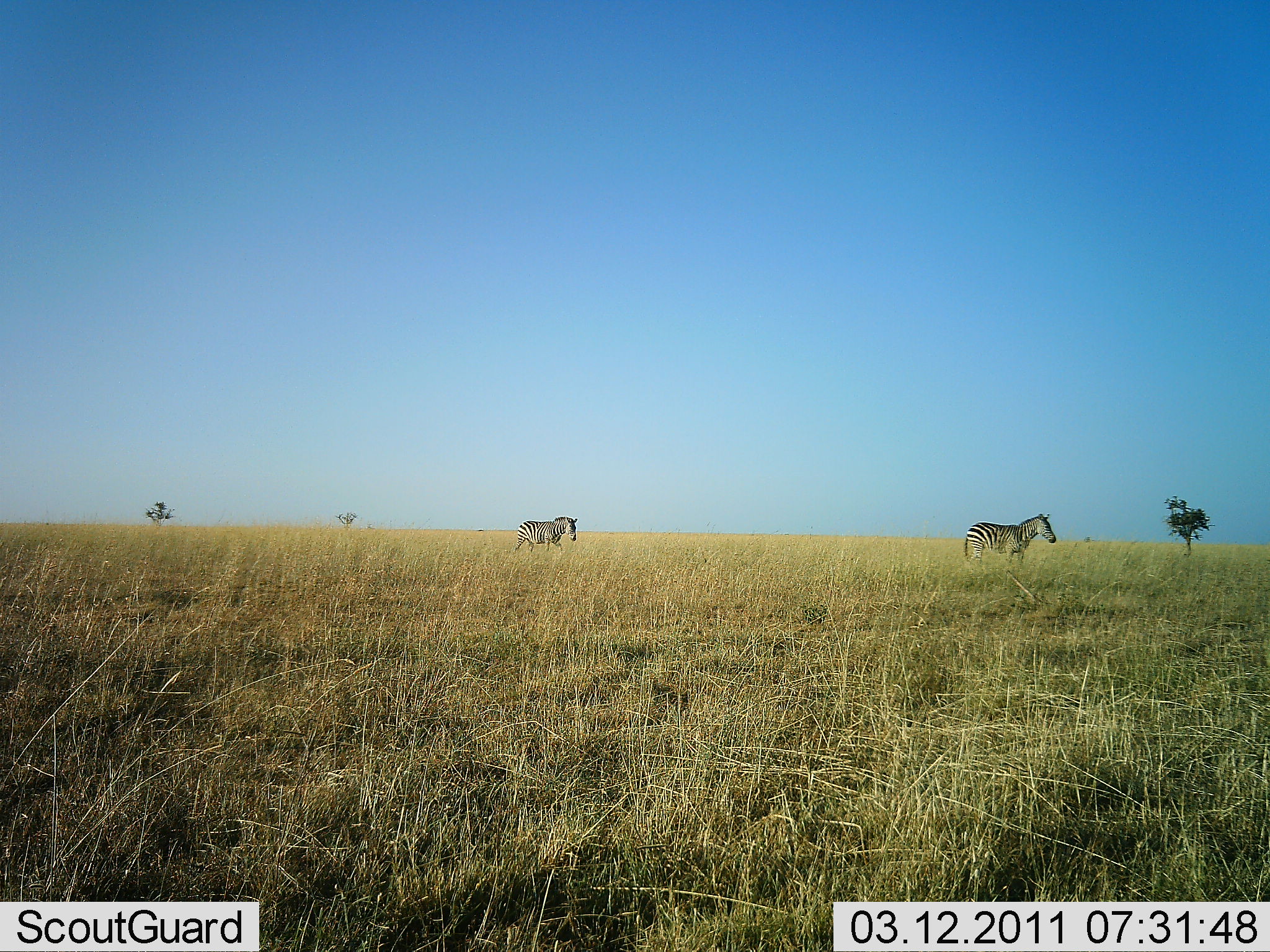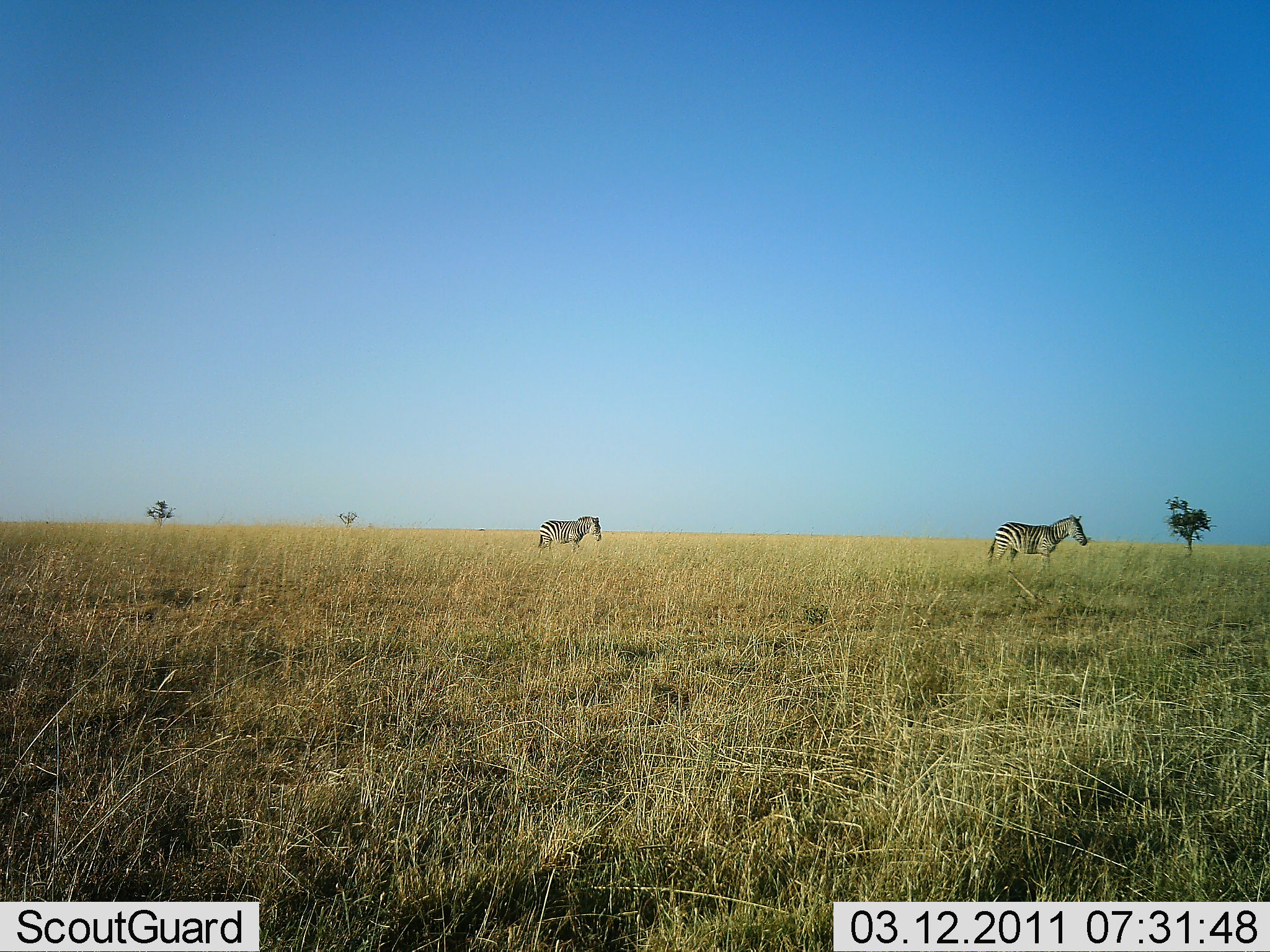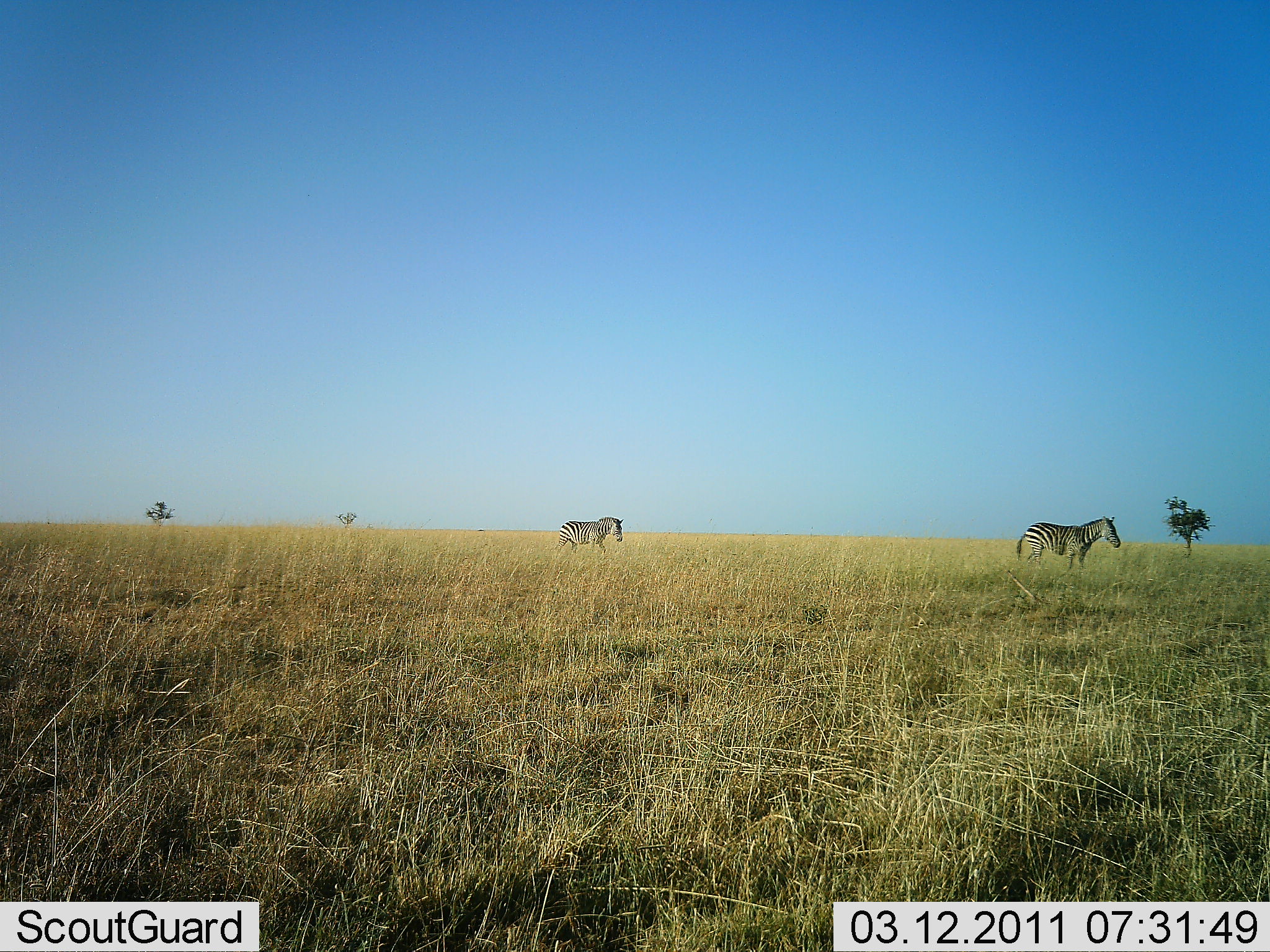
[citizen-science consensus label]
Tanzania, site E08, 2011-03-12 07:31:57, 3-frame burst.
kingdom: Animalia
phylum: Chordata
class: Mammalia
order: Perissodactyla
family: Equidae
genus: Equus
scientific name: Equus quagga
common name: plains zebra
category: zebra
Zebra (plains zebra) (Equus quagga), count 2. Behavior (volunteer vote fractions): standing 10%, resting 0%, moving 90%, interacting 0%. Young present (vote fraction): 0%. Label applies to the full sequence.